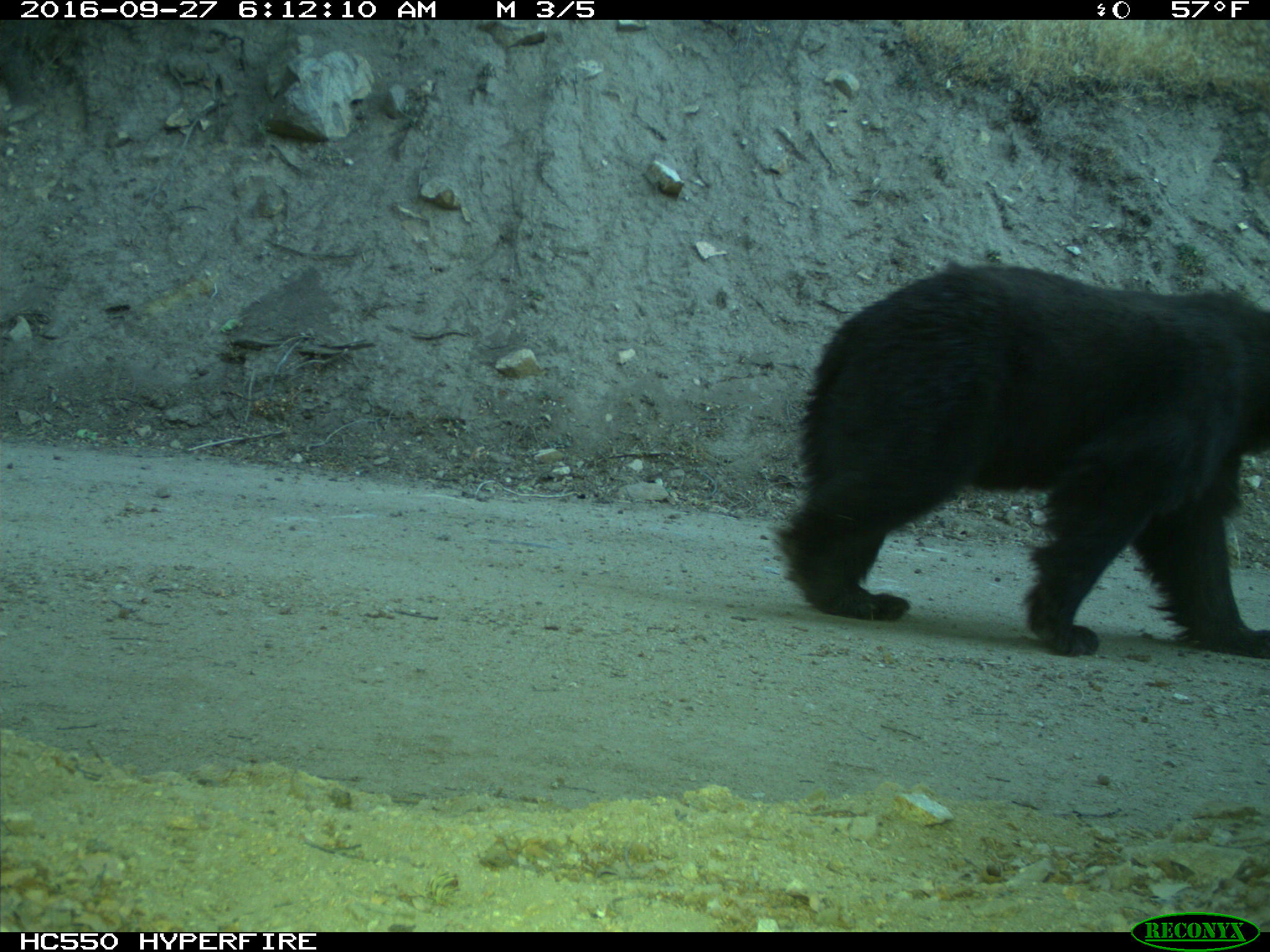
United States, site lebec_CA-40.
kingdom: Animalia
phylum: Chordata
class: Mammalia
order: Carnivora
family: Ursidae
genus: Ursus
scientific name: Ursus americanus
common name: american black bear